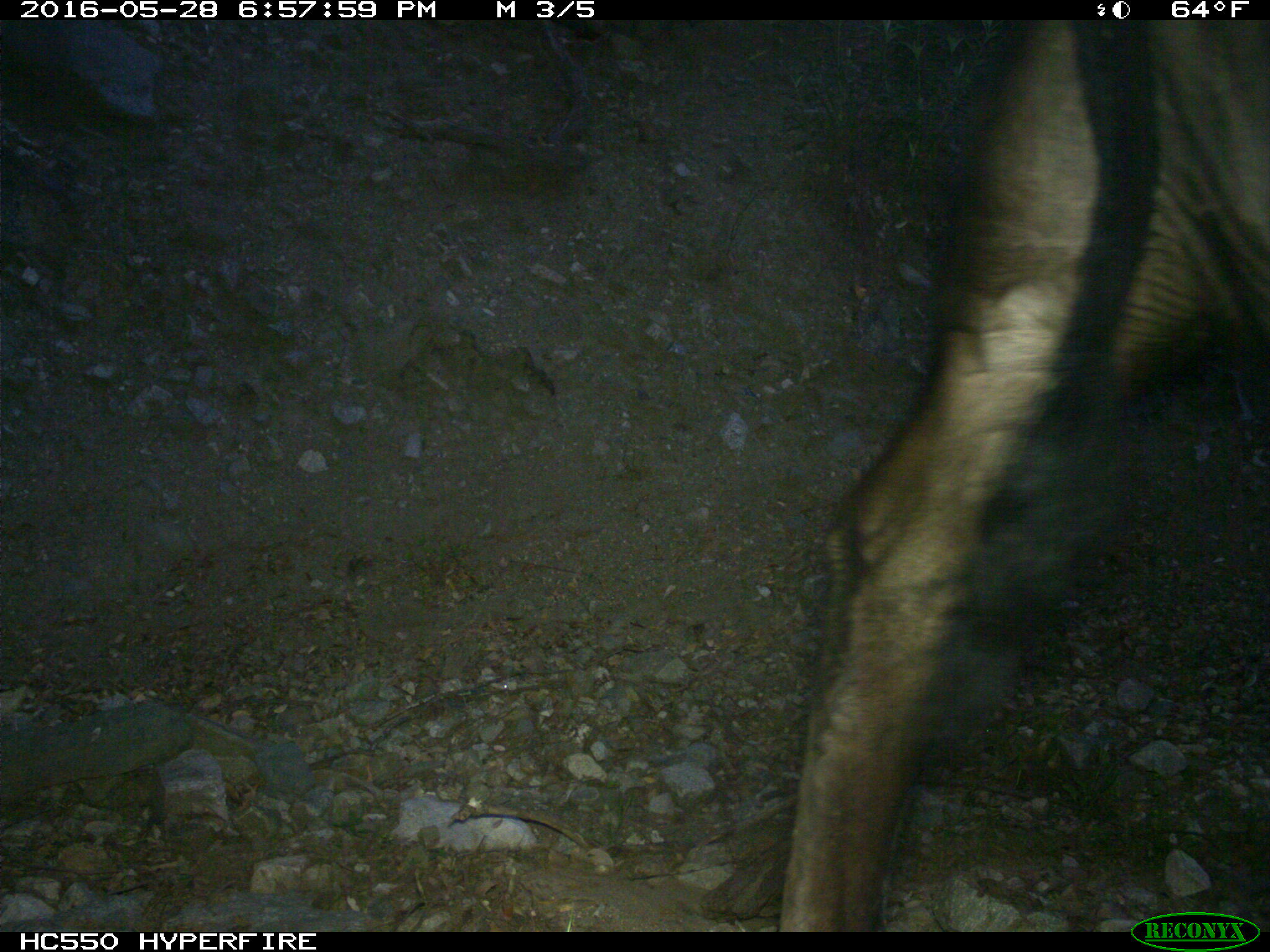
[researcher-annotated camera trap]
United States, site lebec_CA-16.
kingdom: Animalia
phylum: Chordata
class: Mammalia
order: Artiodactyla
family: Bovidae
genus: Bos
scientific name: Bos taurus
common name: domestic cow